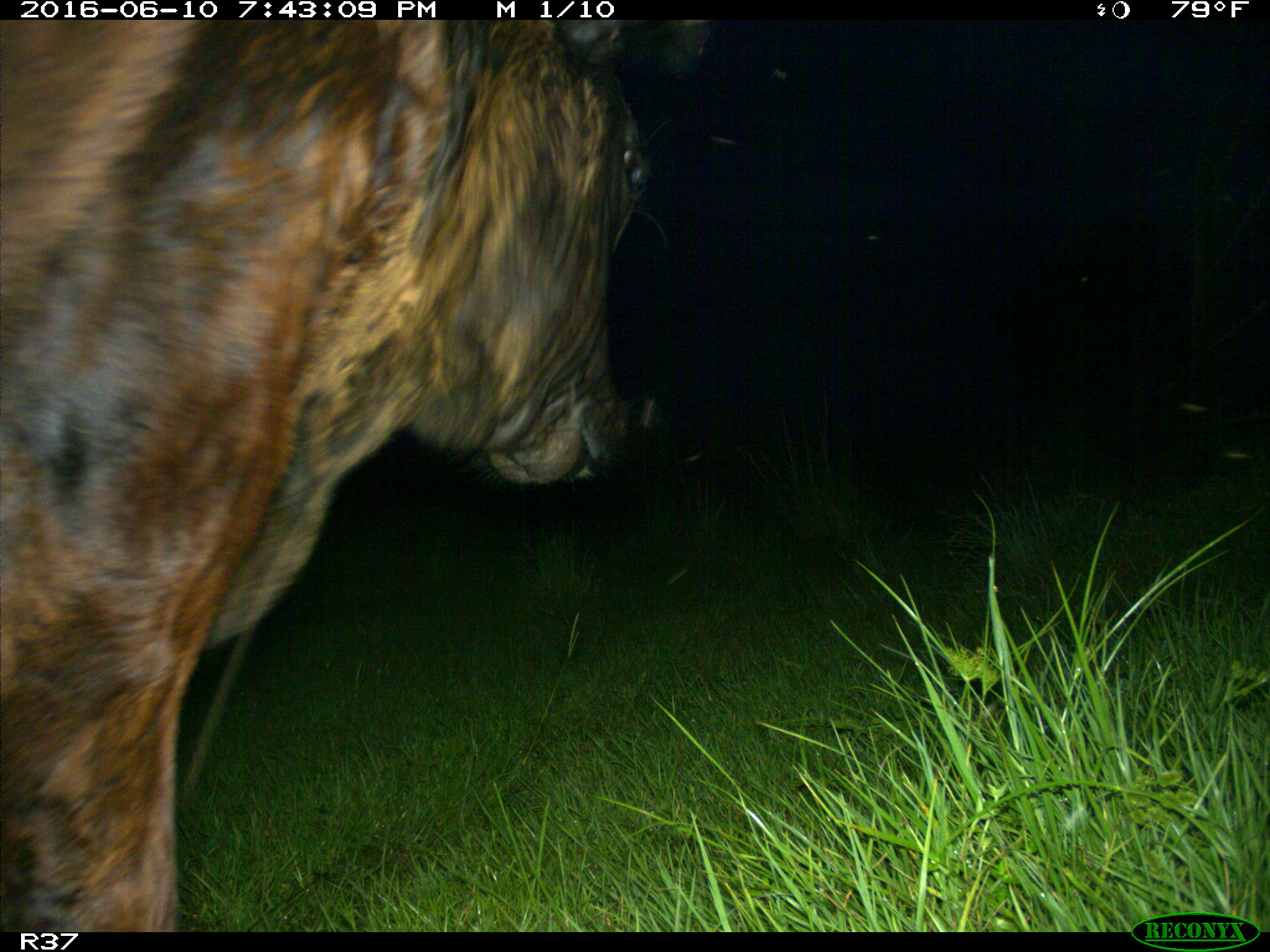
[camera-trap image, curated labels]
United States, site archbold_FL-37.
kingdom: Animalia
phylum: Chordata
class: Mammalia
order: Artiodactyla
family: Bovidae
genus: Bos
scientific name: Bos taurus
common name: domestic cow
Bos taurus (domestic cow).